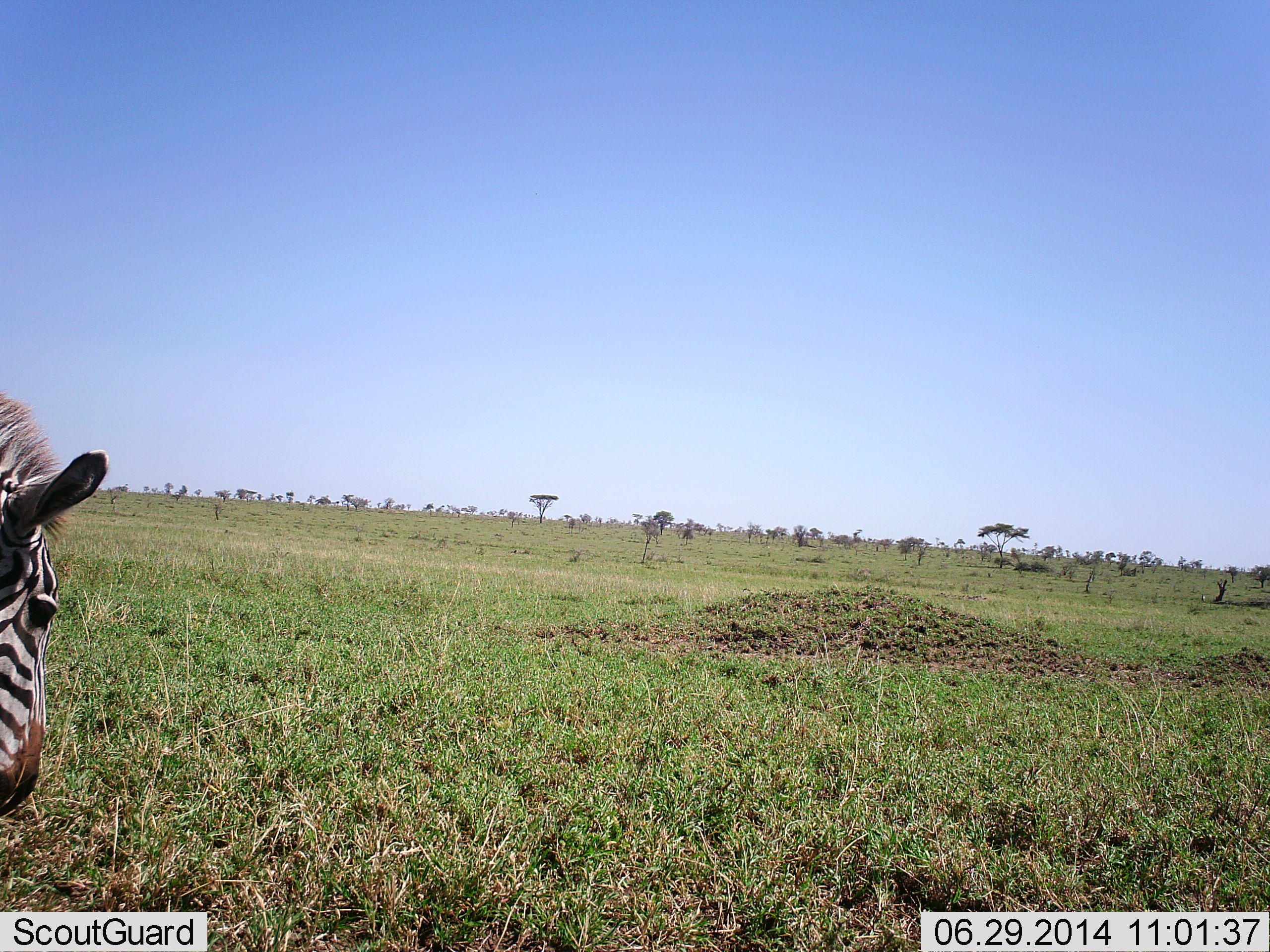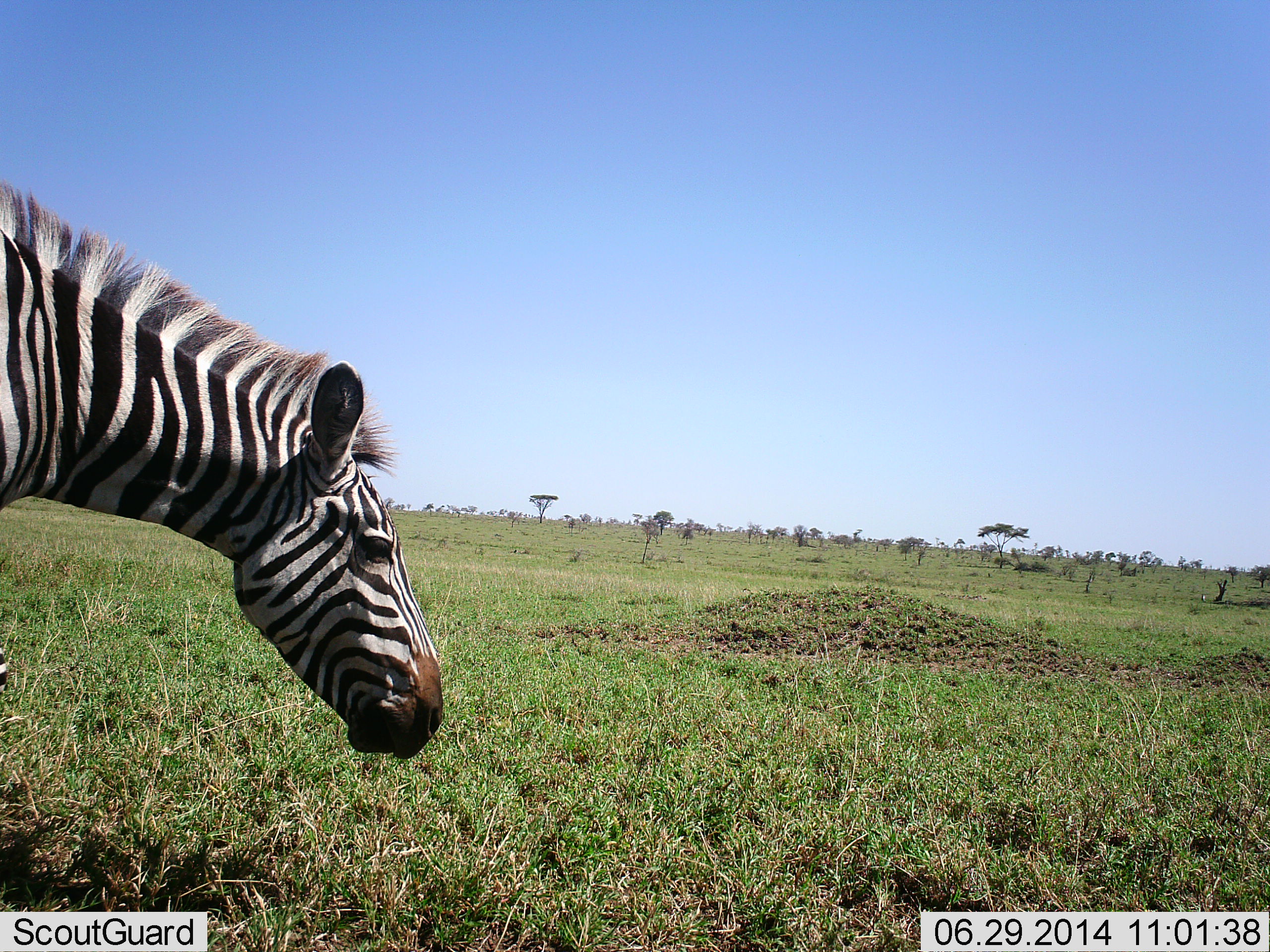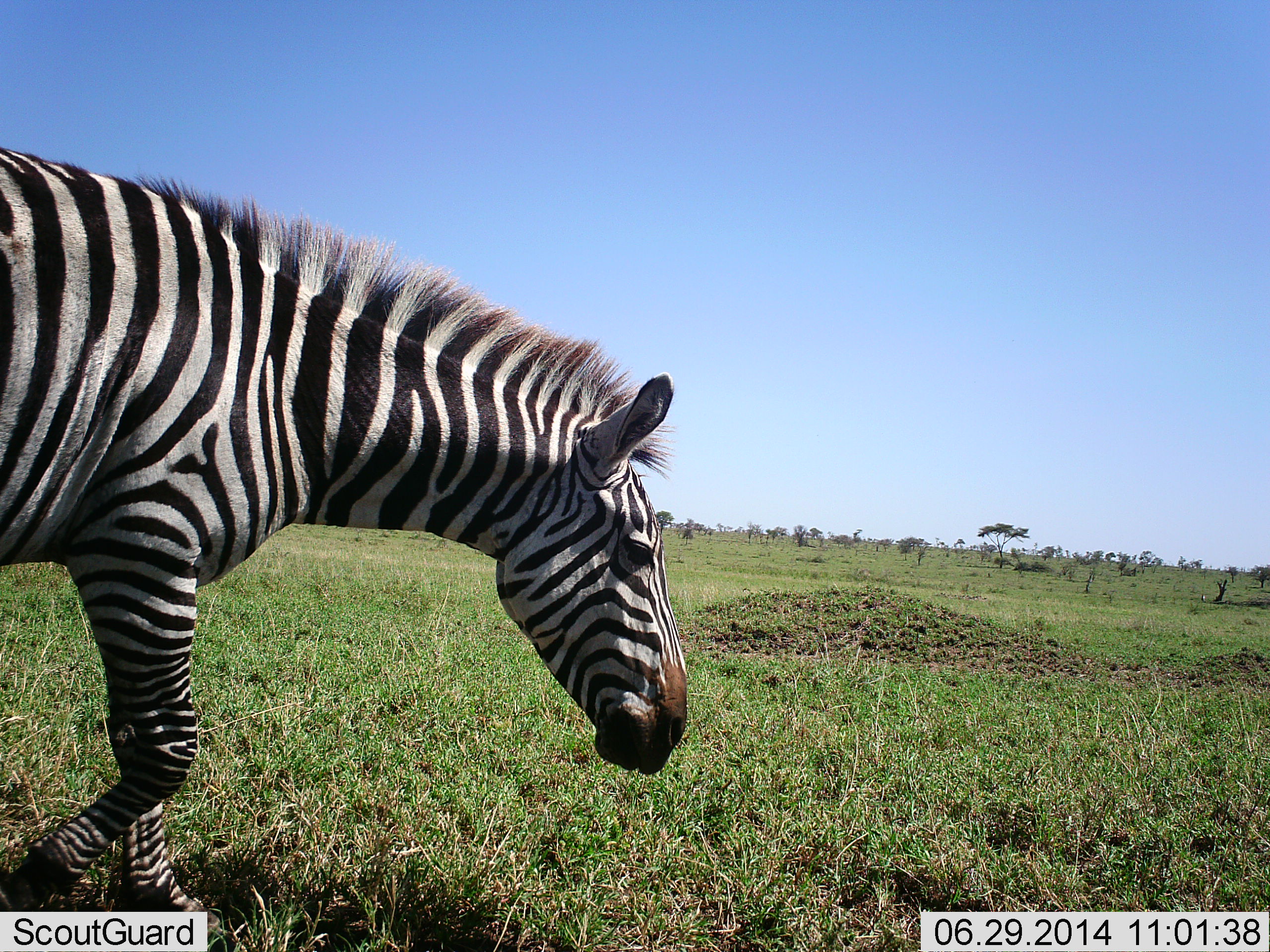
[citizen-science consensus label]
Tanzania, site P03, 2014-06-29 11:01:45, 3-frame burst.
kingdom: Animalia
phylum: Chordata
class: Mammalia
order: Perissodactyla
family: Equidae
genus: Equus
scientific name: Equus quagga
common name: plains zebra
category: zebra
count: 1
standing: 30%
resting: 0%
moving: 50%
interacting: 0%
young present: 0%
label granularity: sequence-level